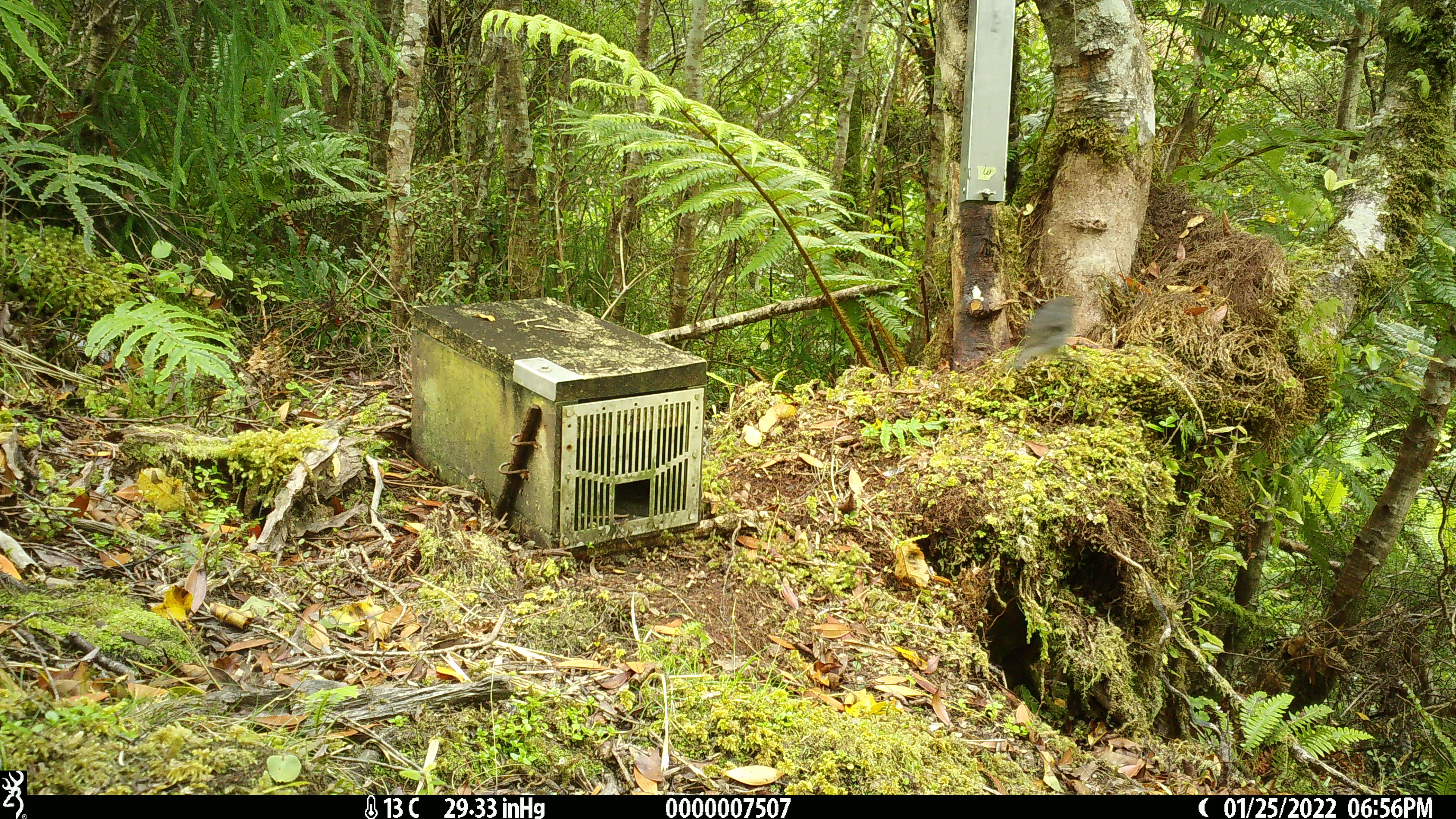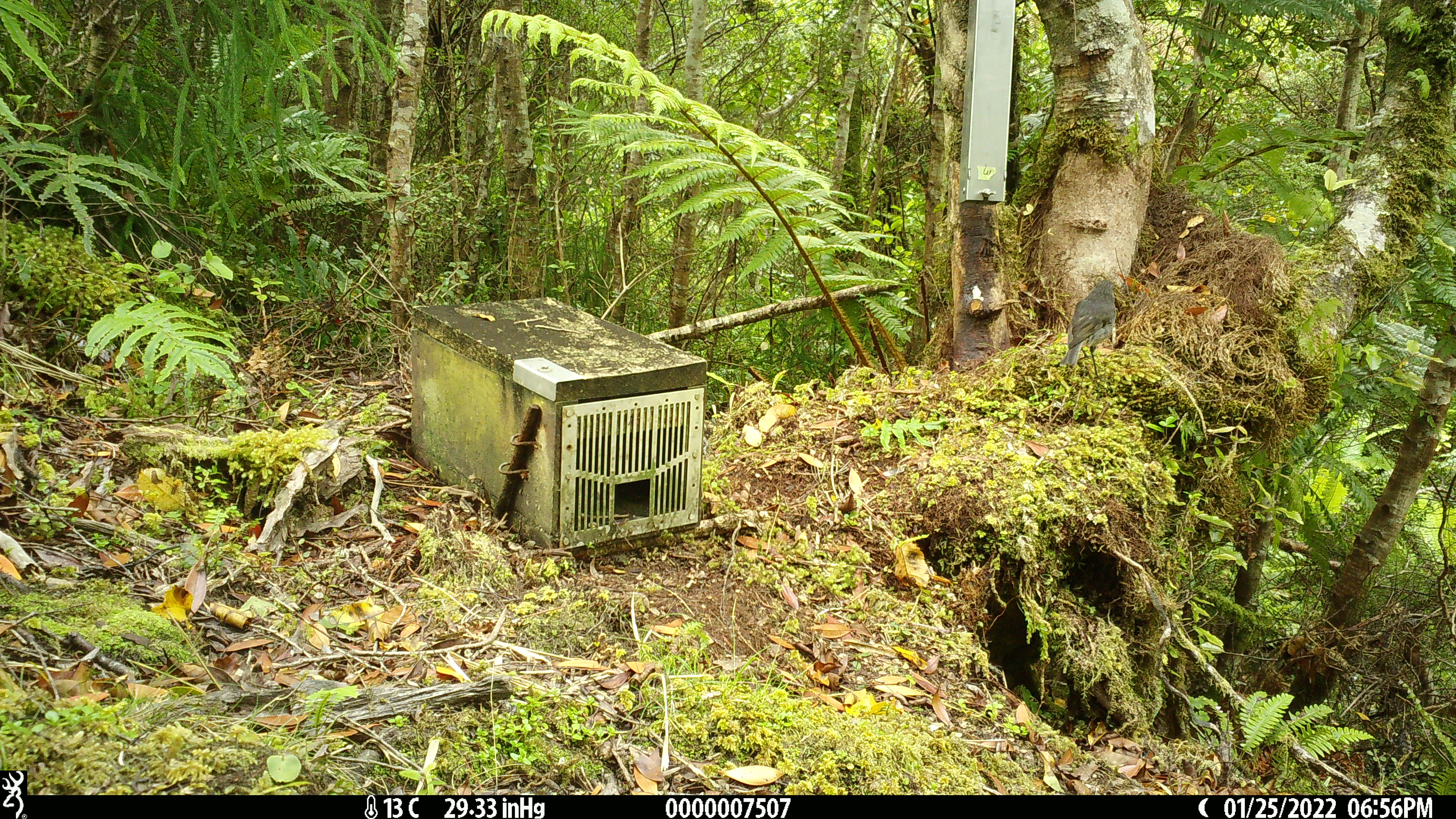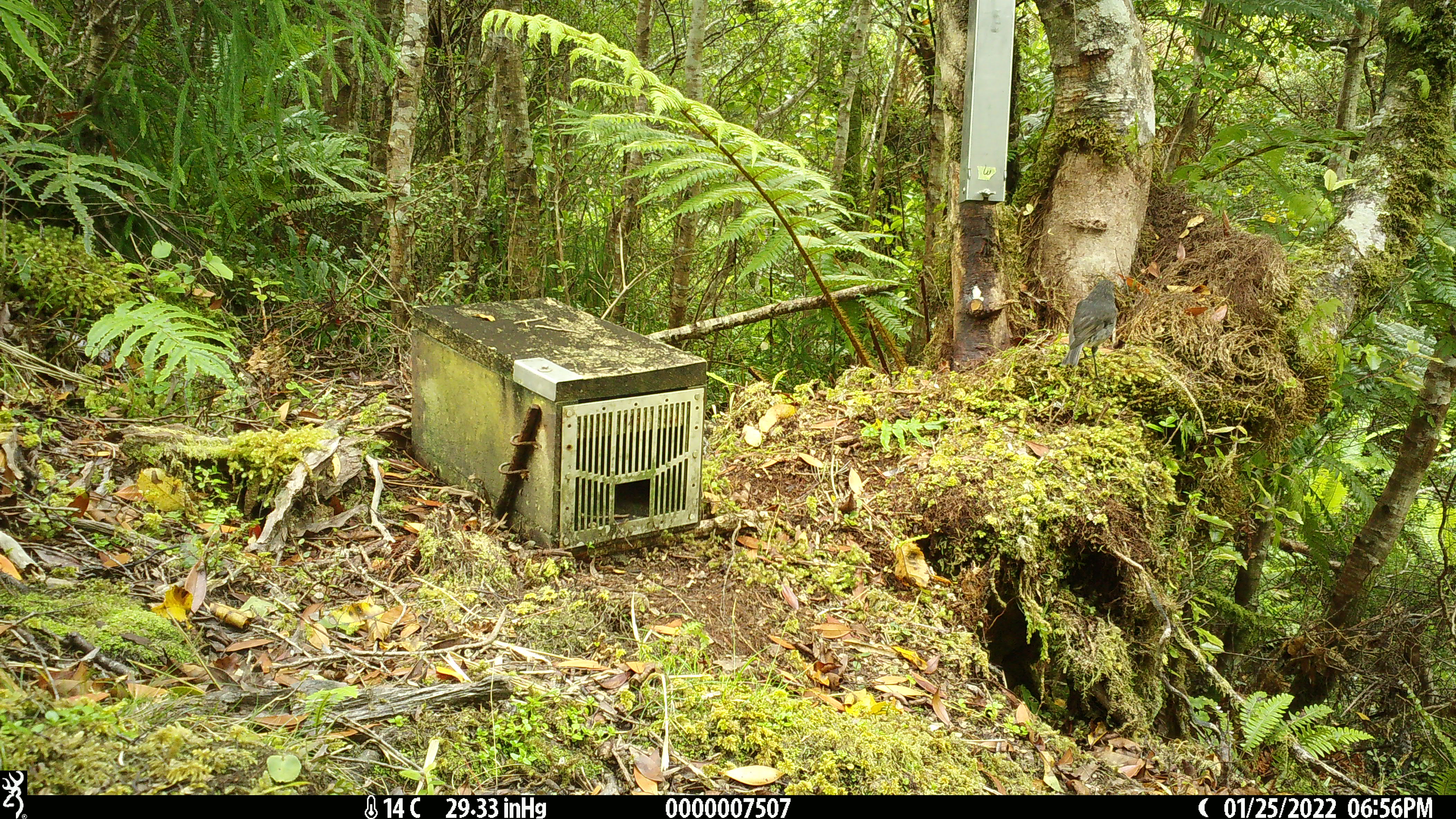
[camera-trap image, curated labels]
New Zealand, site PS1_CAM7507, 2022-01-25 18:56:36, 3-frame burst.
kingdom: Animalia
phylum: Chordata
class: Aves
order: Passeriformes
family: Petroicidae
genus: Petroica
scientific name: Petroica australis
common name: new zealand robin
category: robin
Robin (new zealand robin) (Petroica australis).